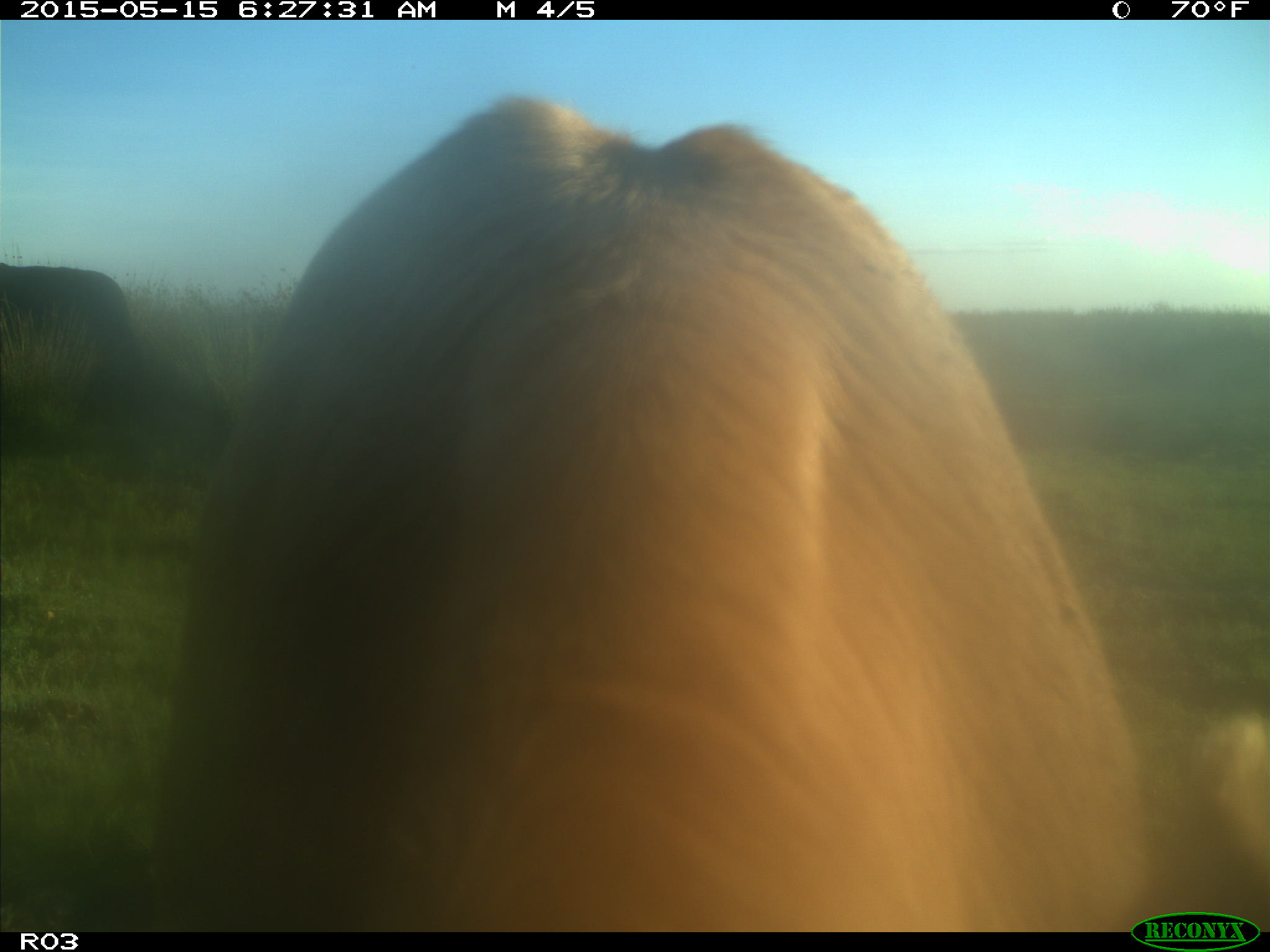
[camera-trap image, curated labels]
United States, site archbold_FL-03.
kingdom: Animalia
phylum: Chordata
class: Mammalia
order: Artiodactyla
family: Bovidae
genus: Bos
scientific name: Bos taurus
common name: domestic cow